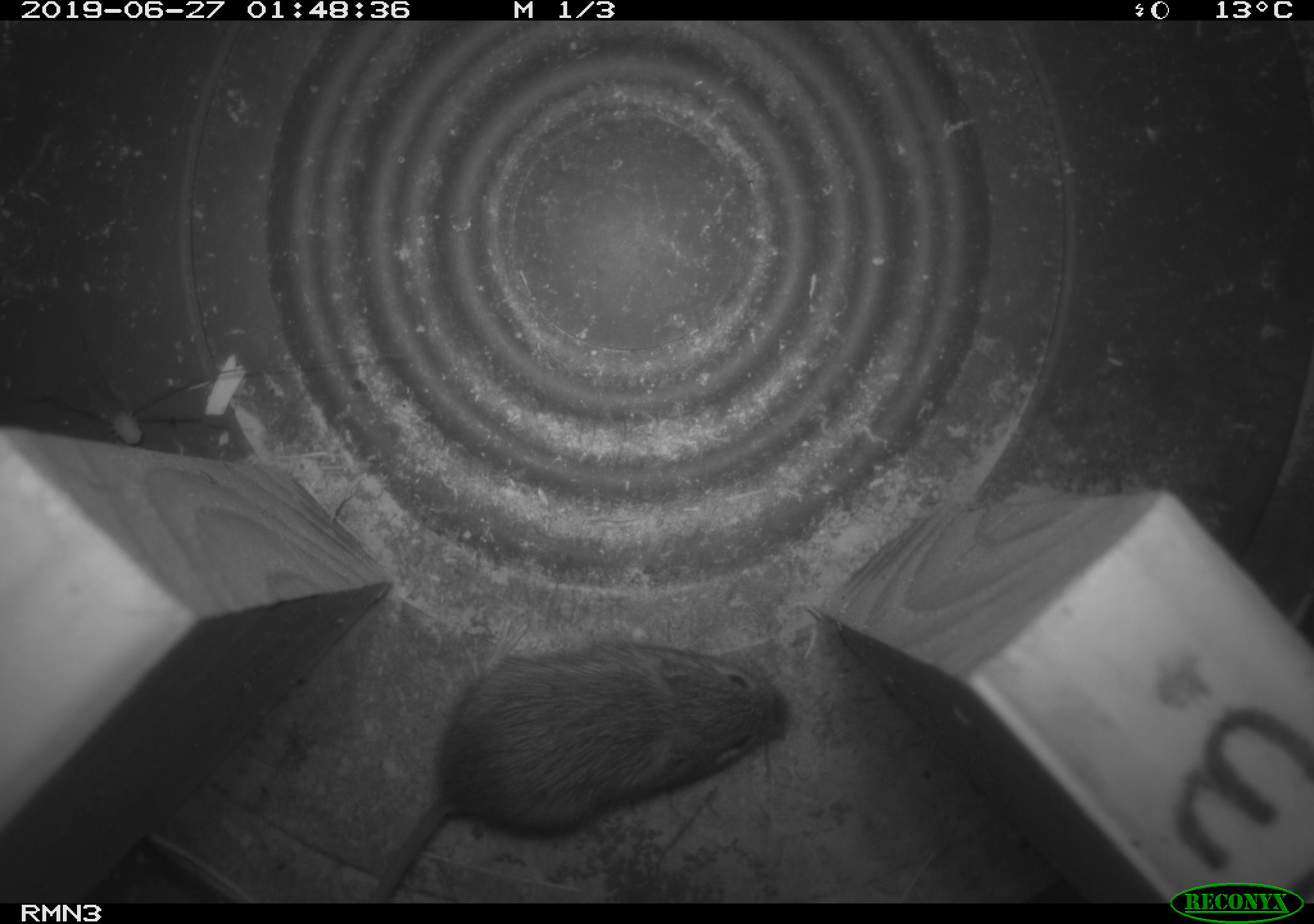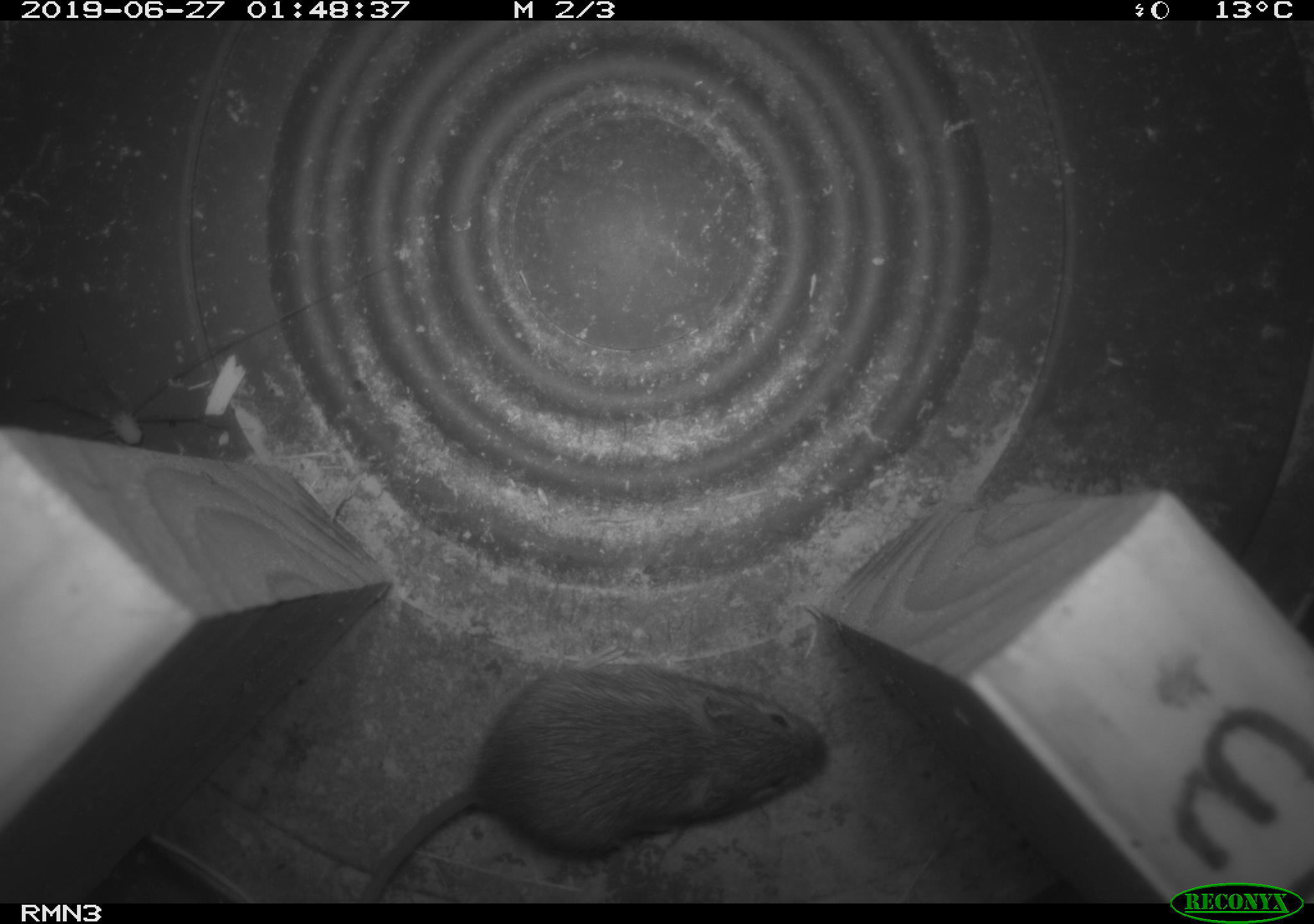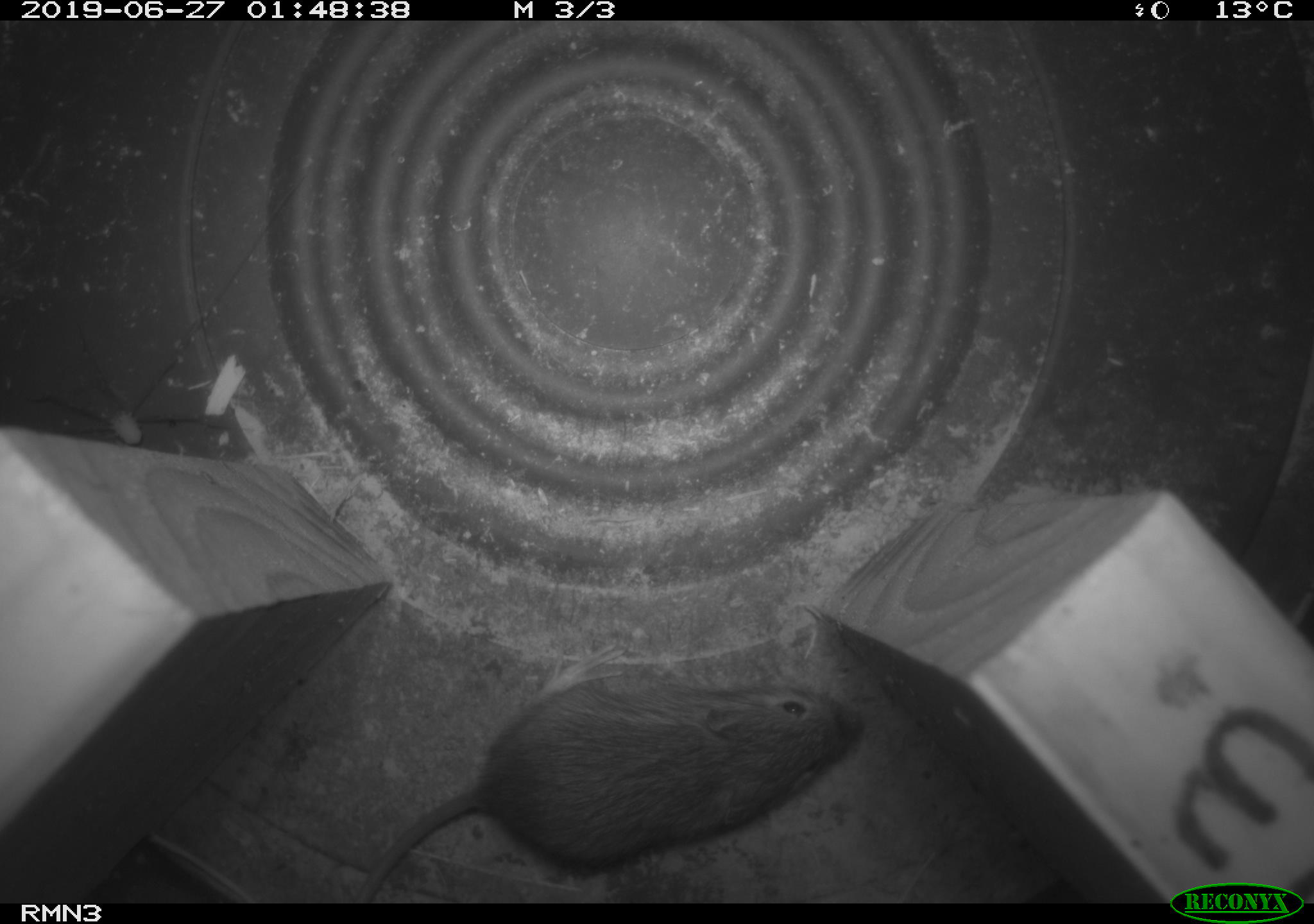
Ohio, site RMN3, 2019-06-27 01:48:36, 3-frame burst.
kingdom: Animalia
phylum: Chordata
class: Mammalia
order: Rodentia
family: Zapodidae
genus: Napaeozapus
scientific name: Napaeozapus insignis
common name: woodland jumping mouse